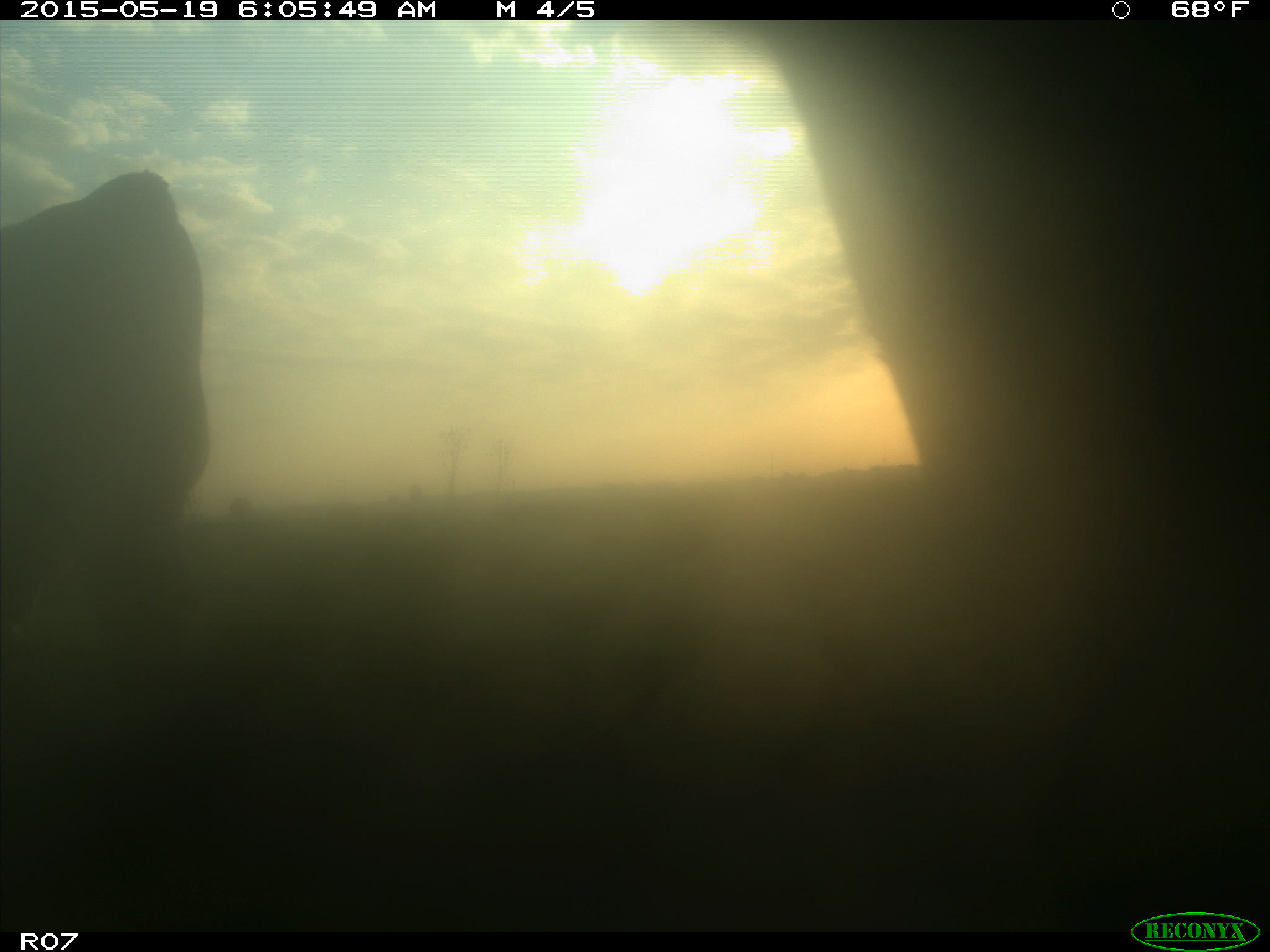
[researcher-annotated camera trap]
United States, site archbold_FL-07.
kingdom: Animalia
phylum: Chordata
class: Mammalia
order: Artiodactyla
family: Bovidae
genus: Bos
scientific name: Bos taurus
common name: domestic cow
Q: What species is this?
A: Bos taurus (domestic cow).